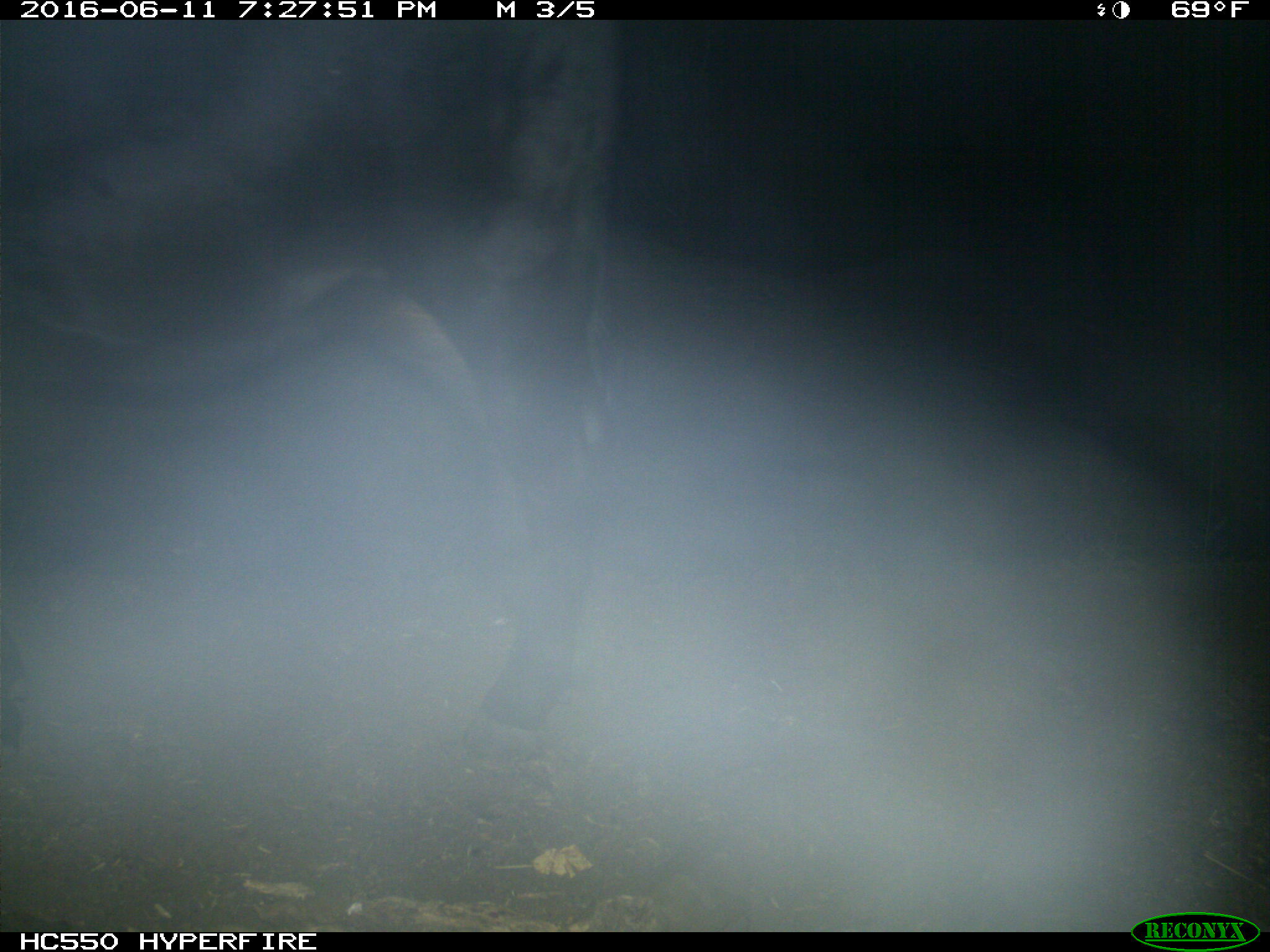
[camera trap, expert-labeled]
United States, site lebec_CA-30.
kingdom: Animalia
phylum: Chordata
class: Mammalia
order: Artiodactyla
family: Bovidae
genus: Bos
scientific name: Bos taurus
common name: domestic cow